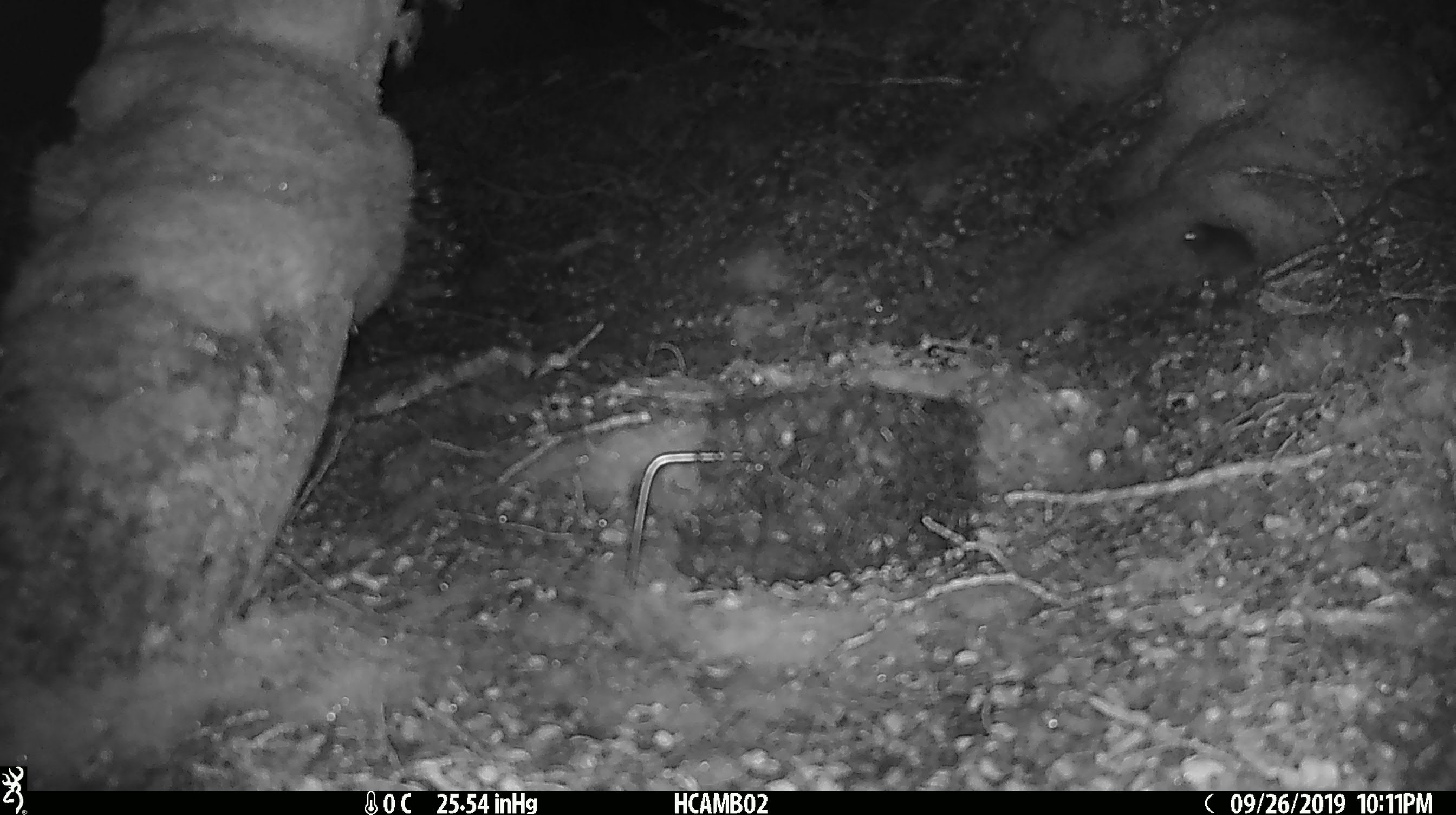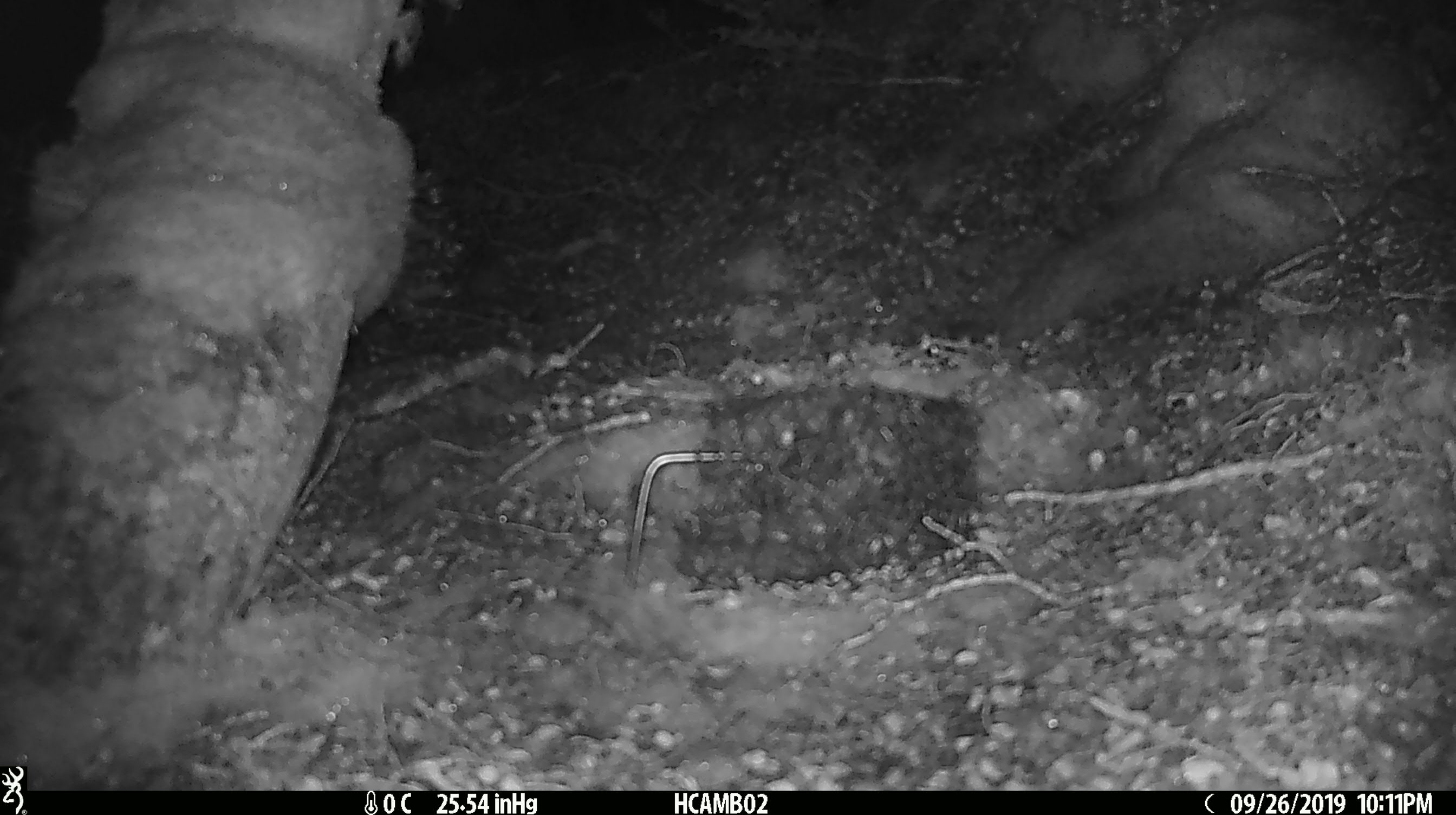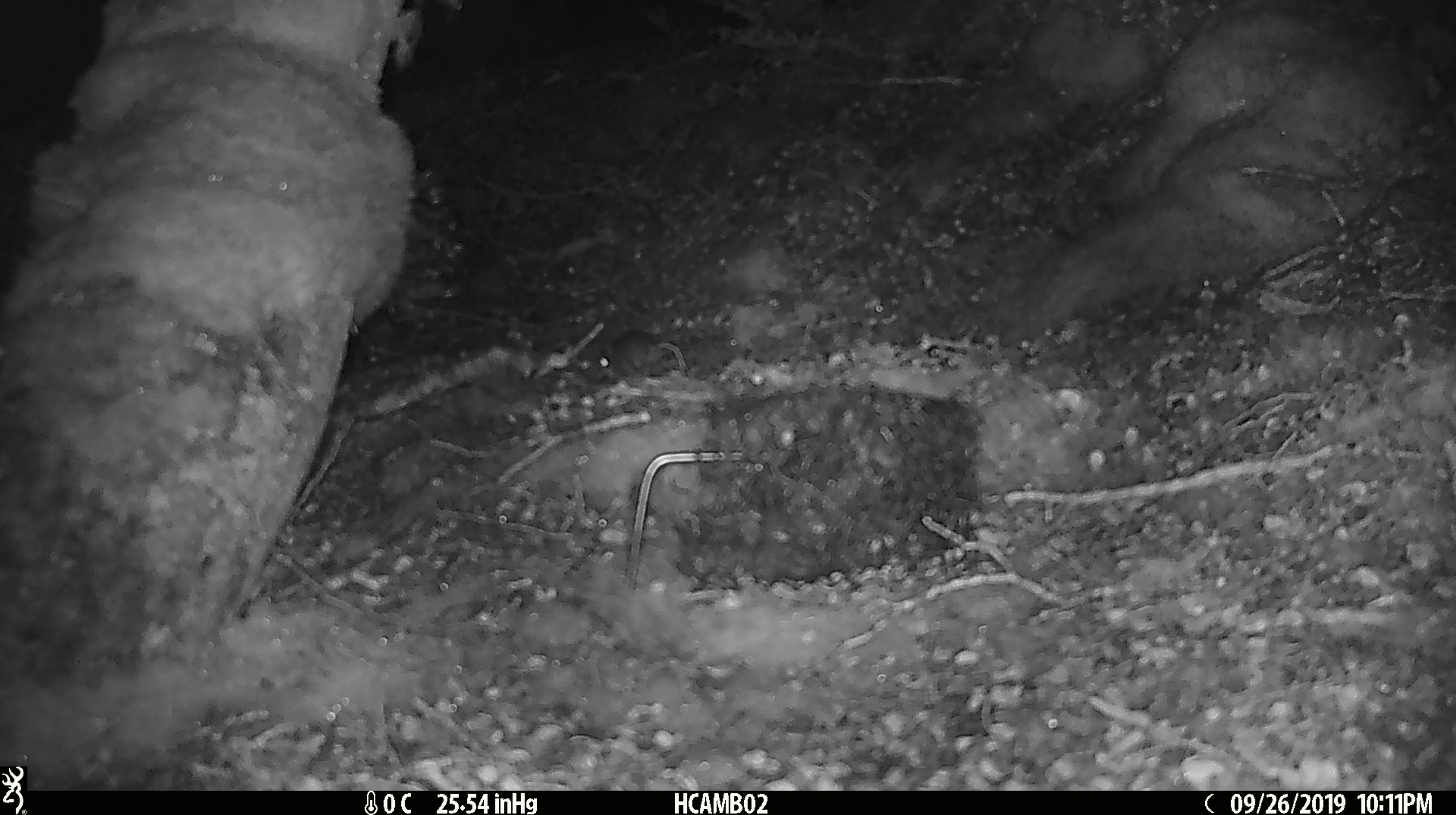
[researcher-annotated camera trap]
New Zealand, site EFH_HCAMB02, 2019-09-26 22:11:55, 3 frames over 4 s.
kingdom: Animalia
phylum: Chordata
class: Mammalia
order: Rodentia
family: Muridae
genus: Mus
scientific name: Mus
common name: mouse